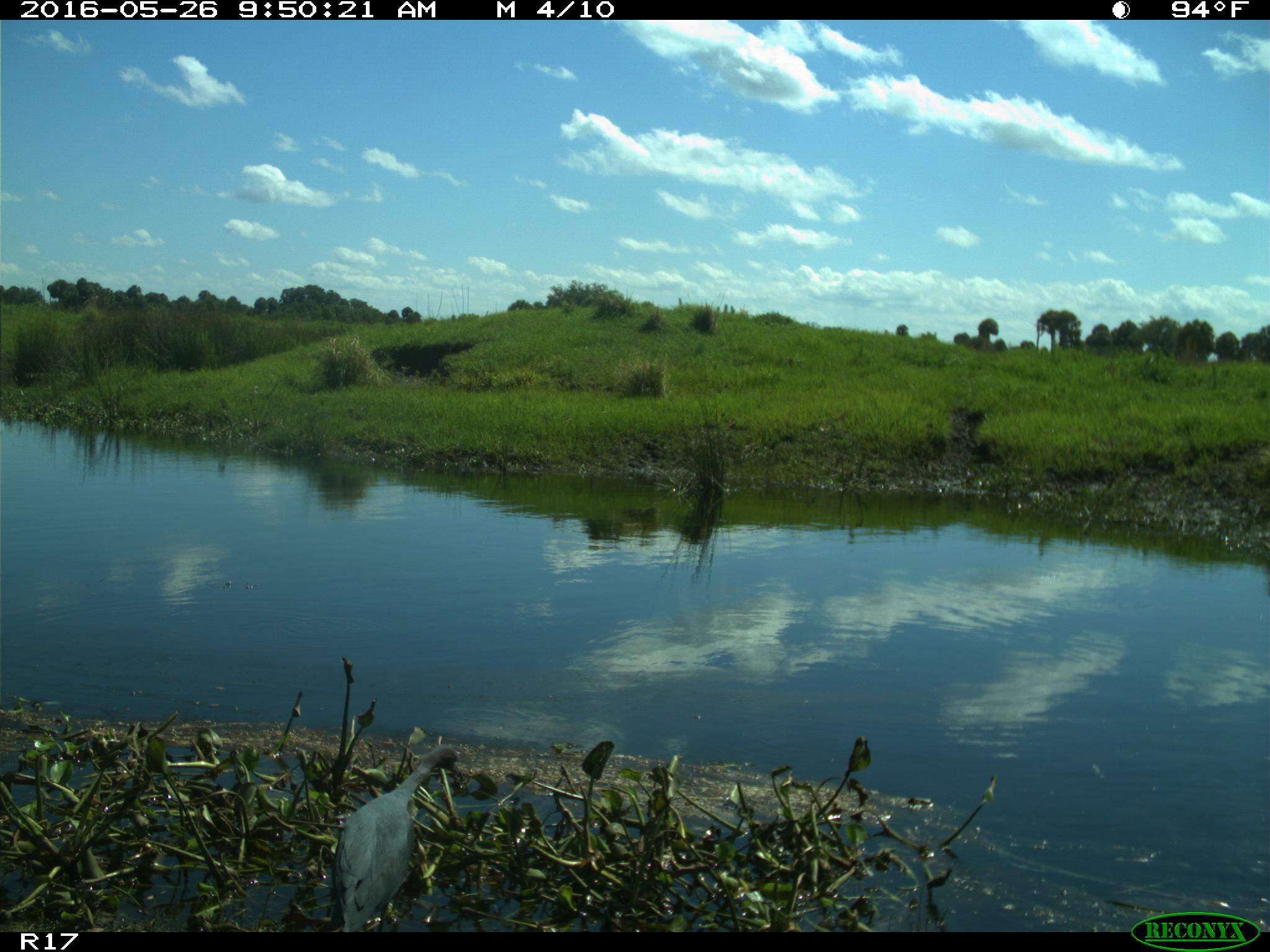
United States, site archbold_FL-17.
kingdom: Animalia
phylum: Chordata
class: Aves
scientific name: Aves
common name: birds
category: unidentified bird